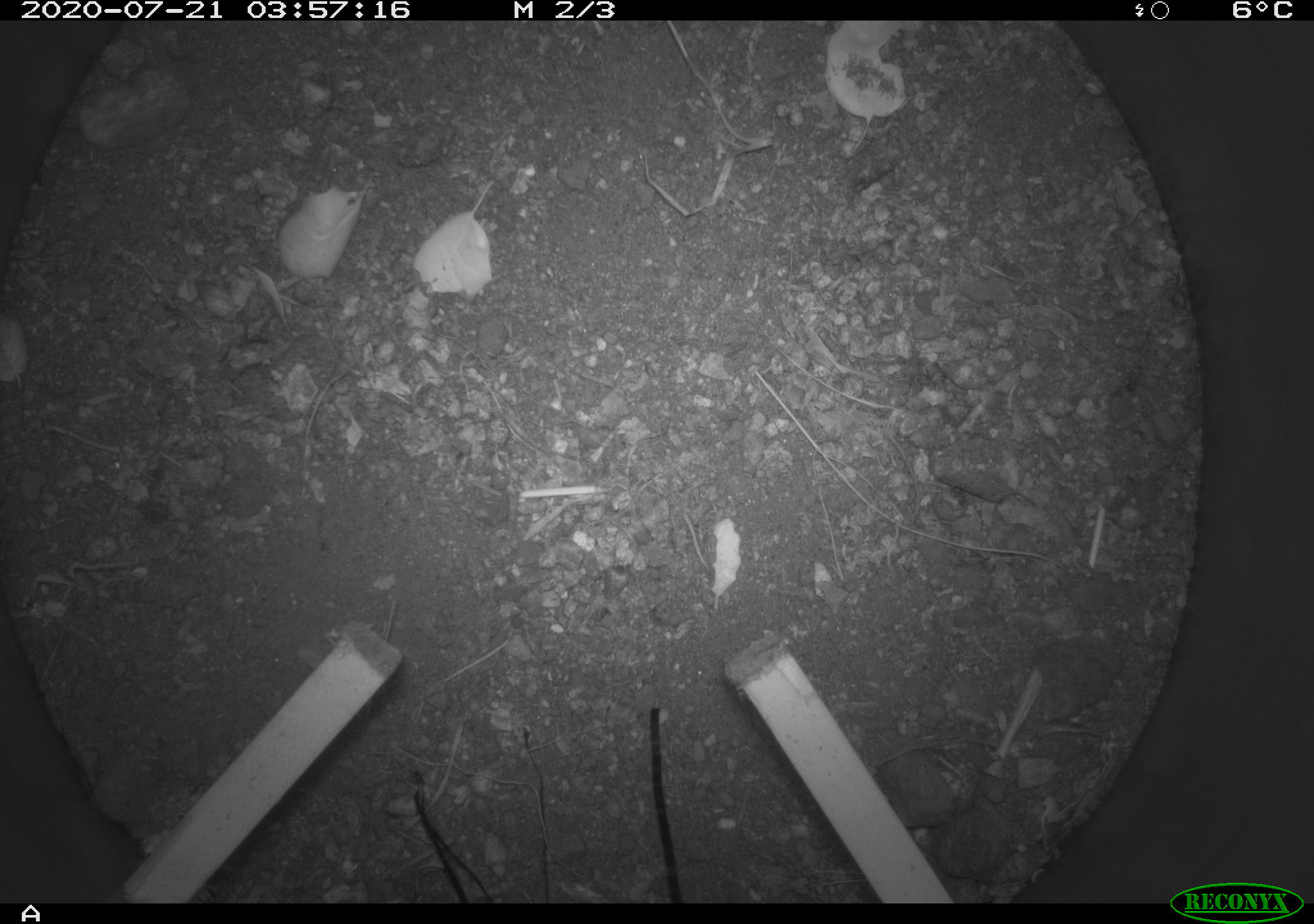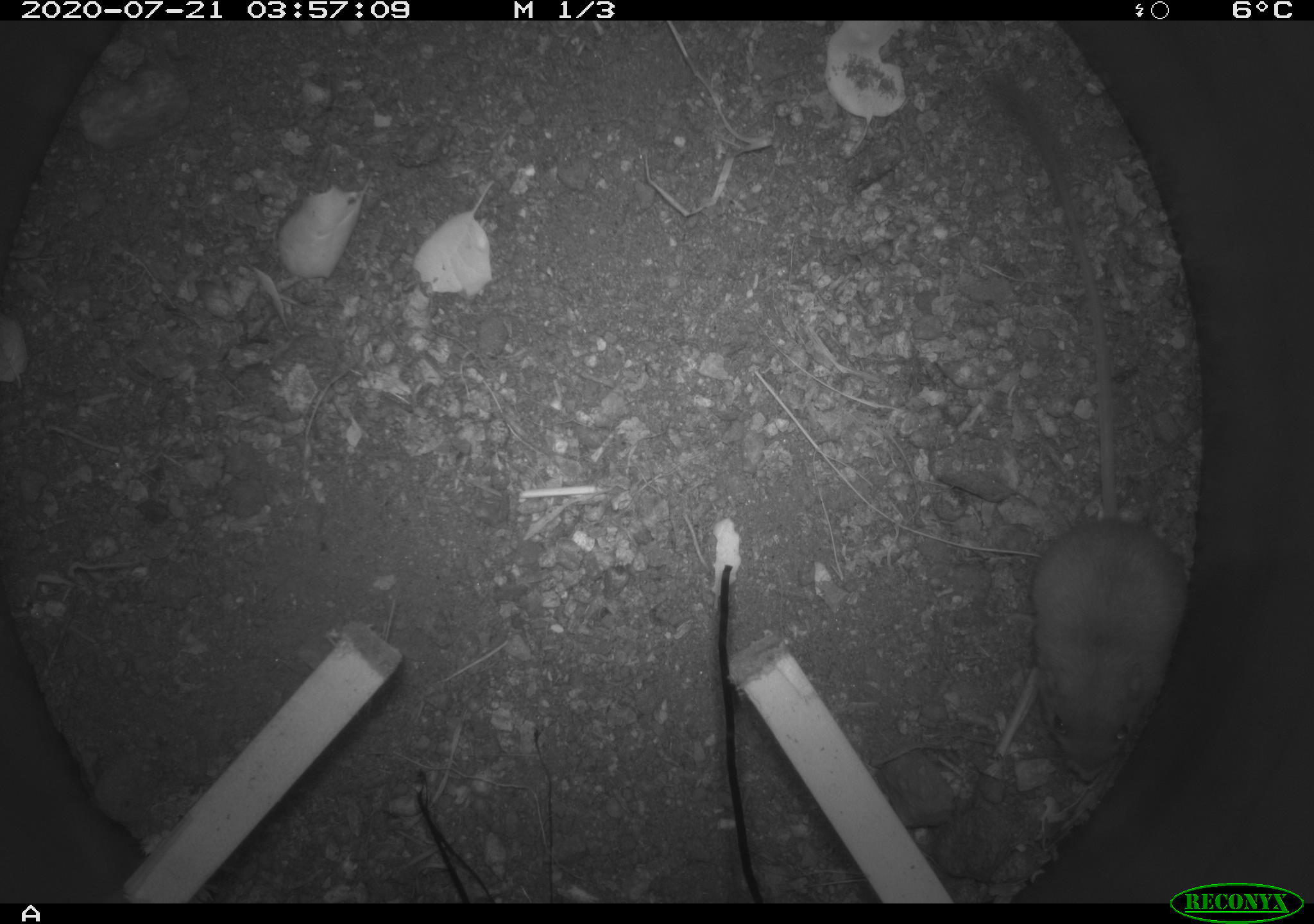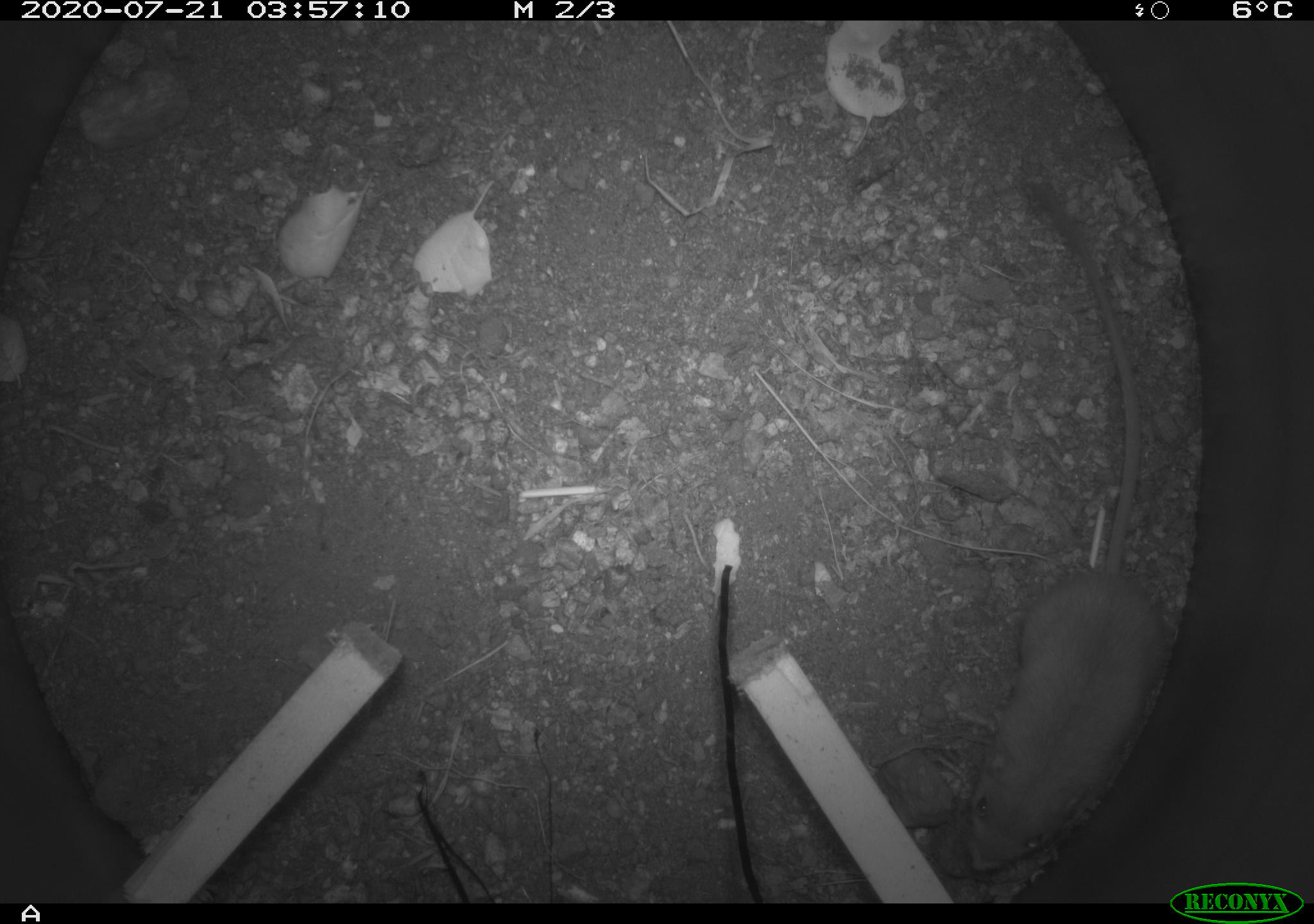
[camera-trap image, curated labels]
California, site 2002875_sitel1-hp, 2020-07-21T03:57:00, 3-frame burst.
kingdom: Animalia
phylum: Chordata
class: Mammalia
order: Rodentia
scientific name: Rodentia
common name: rodent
Rodent (Rodentia).